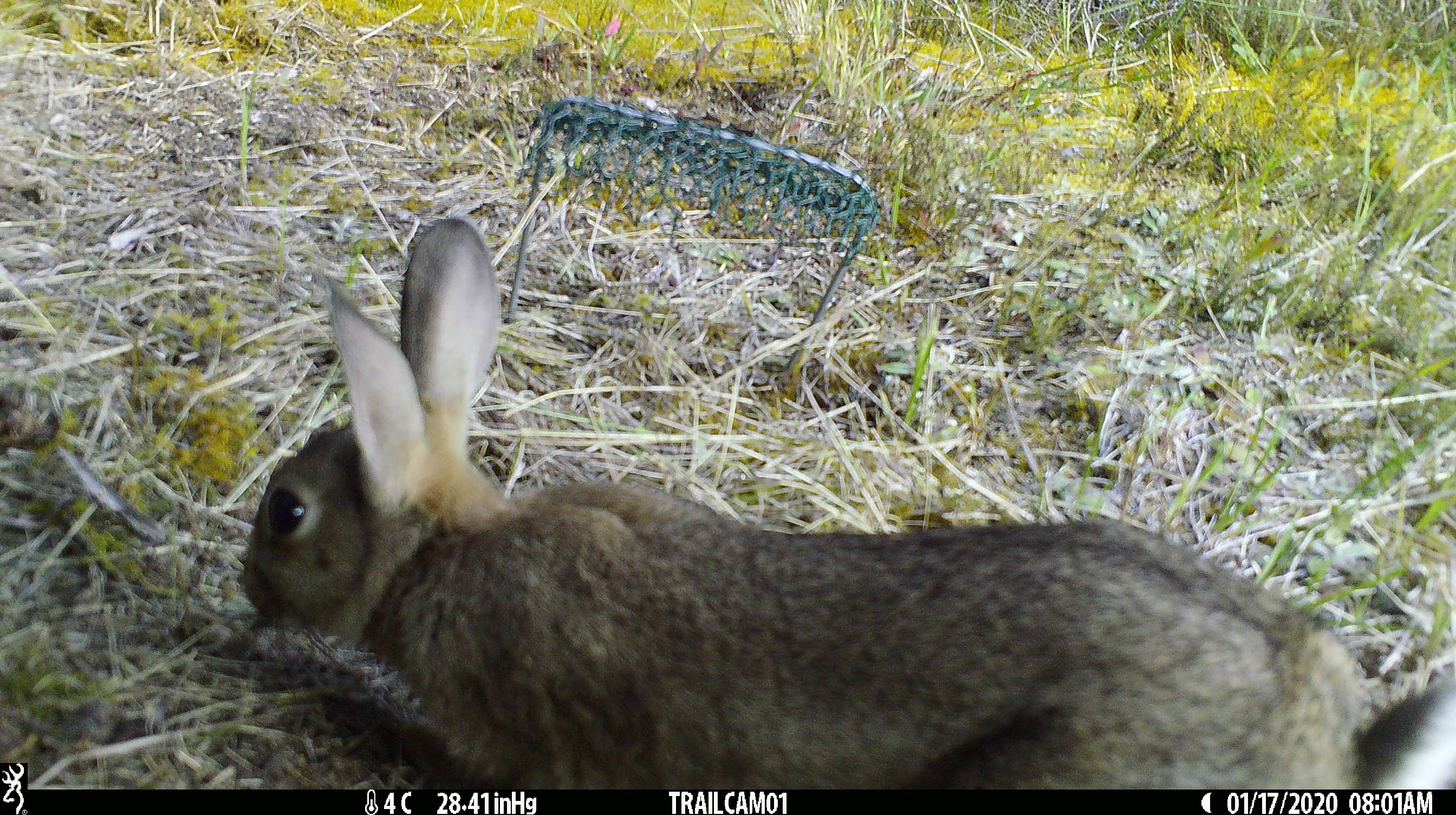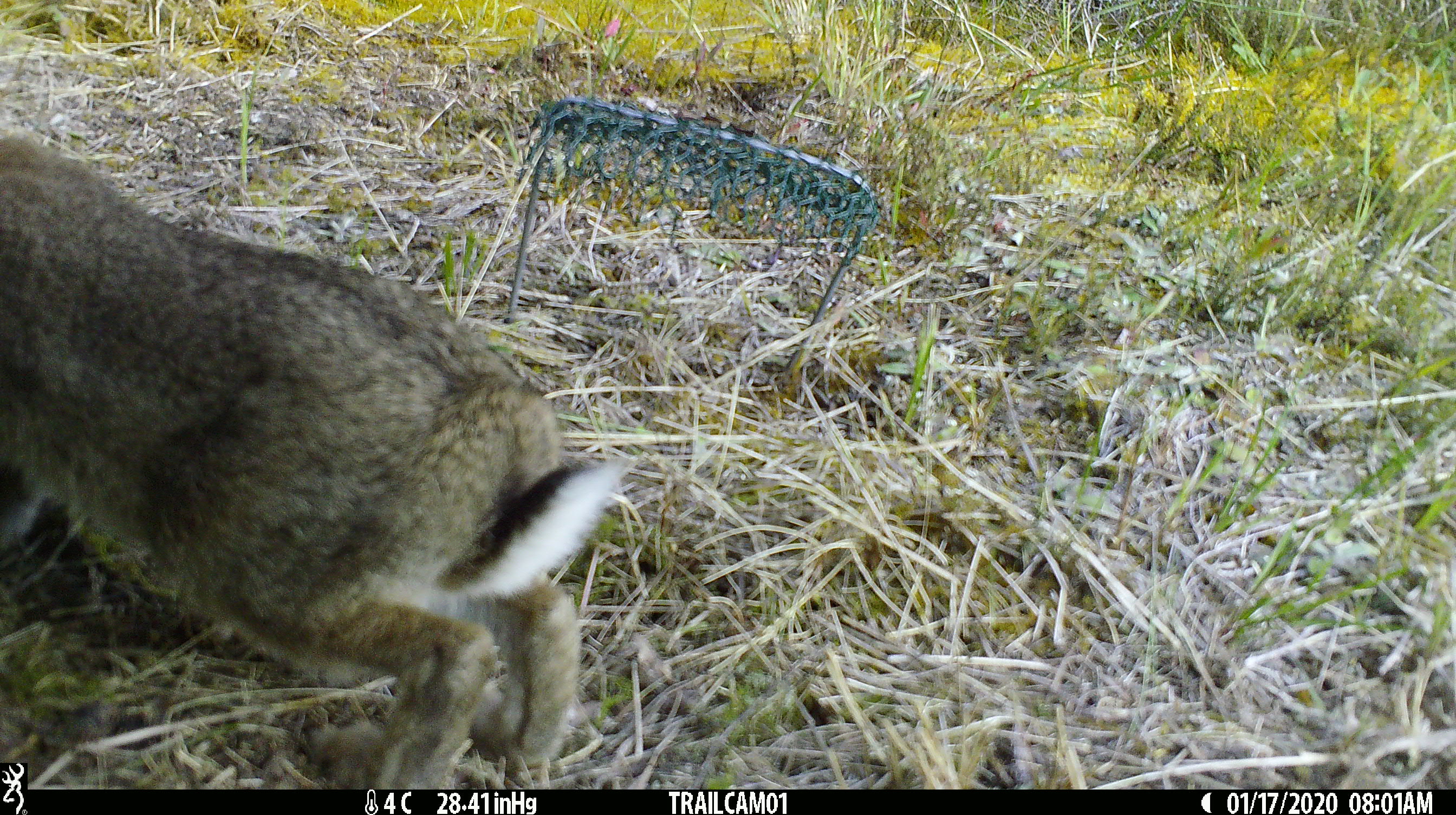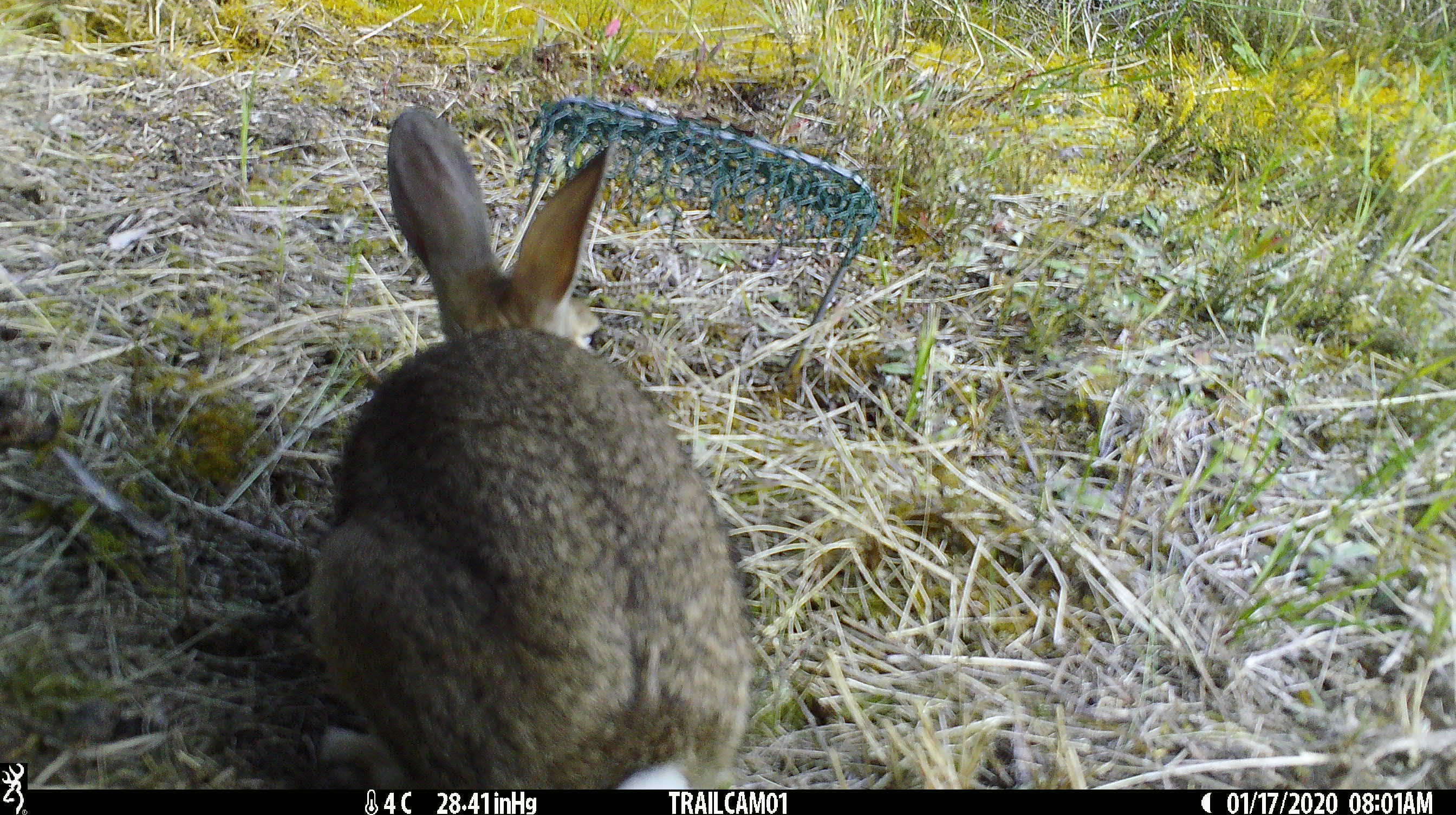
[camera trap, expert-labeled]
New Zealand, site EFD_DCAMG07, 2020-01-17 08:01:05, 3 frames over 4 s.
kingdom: Animalia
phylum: Chordata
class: Mammalia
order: Lagomorpha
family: Leporidae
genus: Oryctolagus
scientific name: Oryctolagus cuniculus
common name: european rabbit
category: rabbit